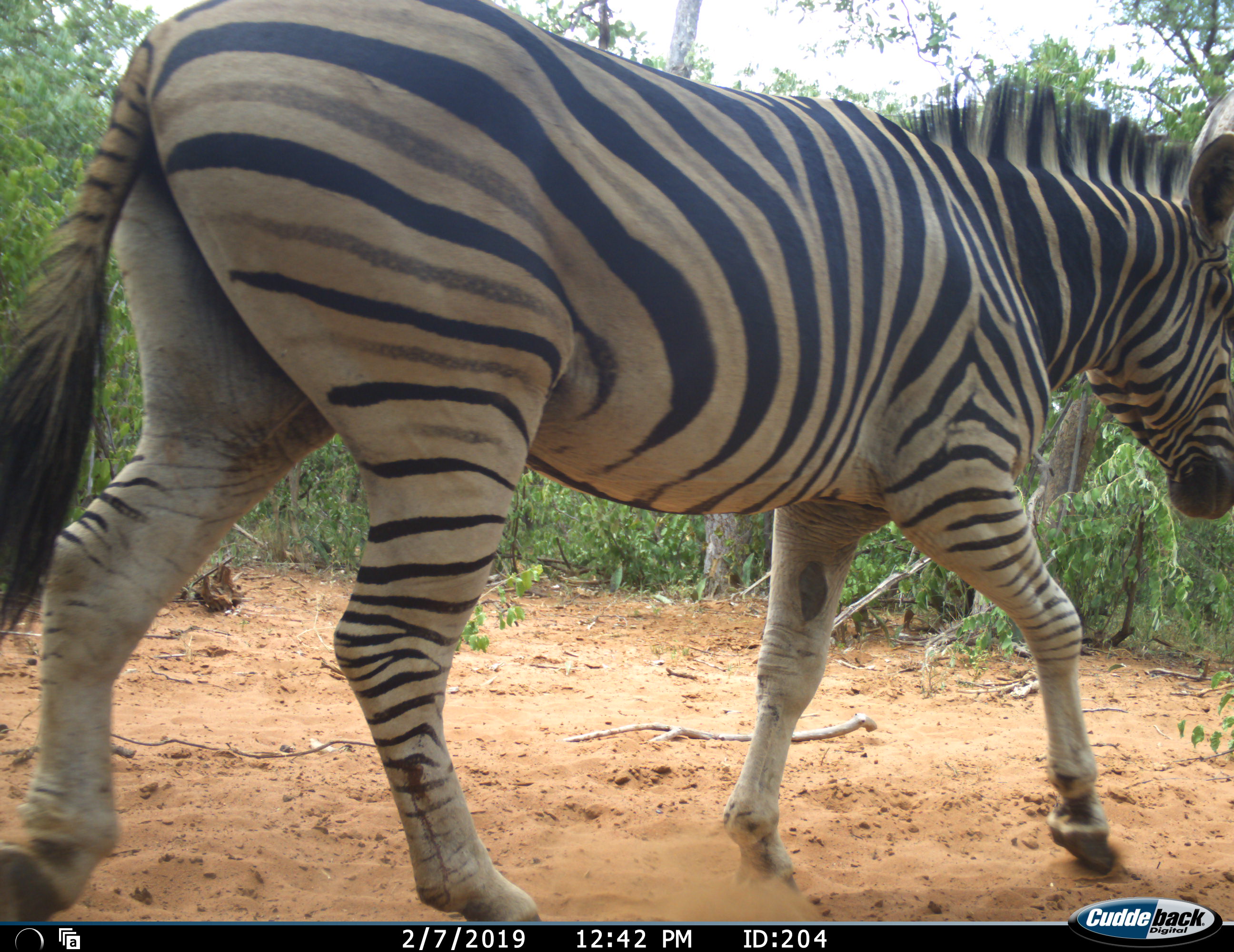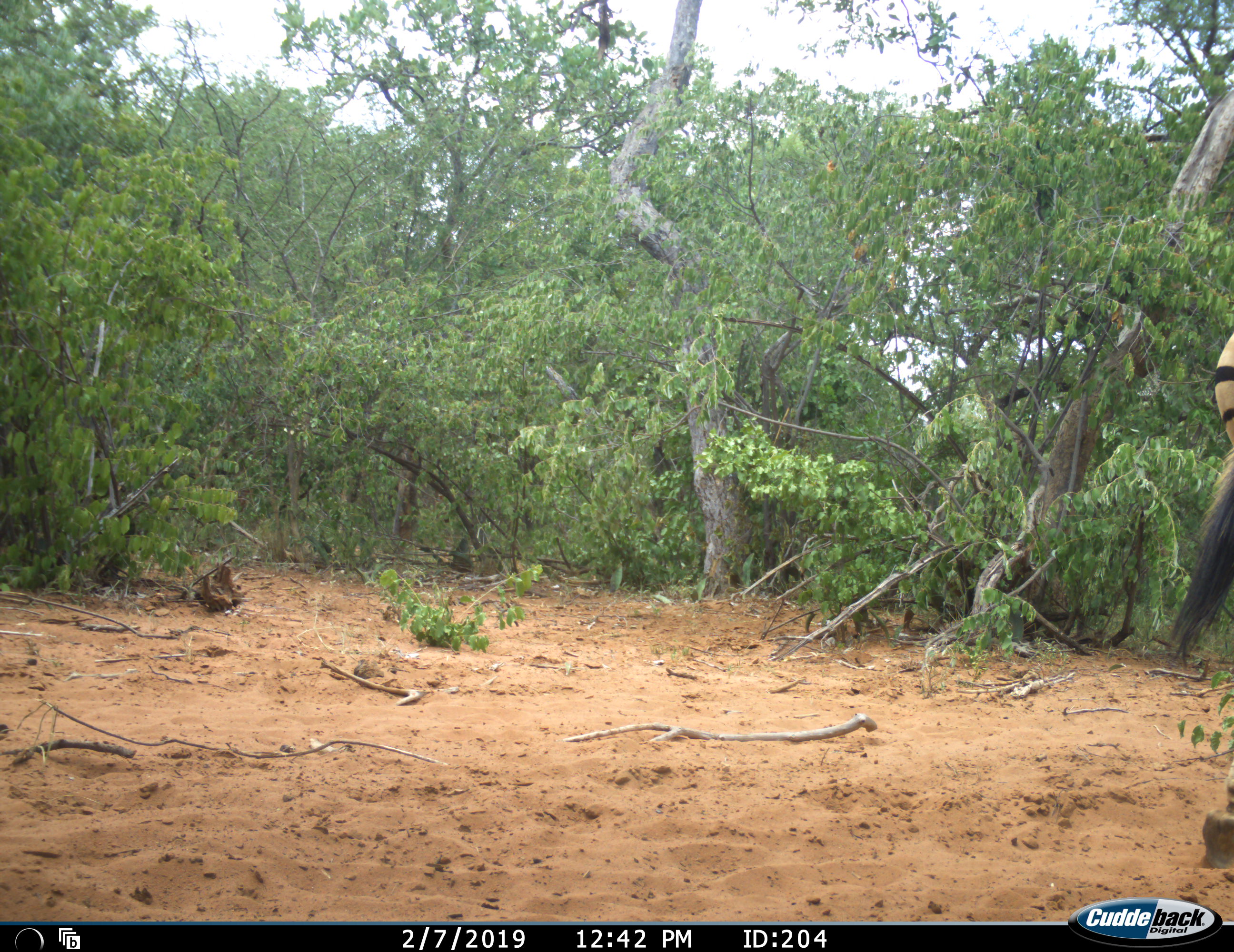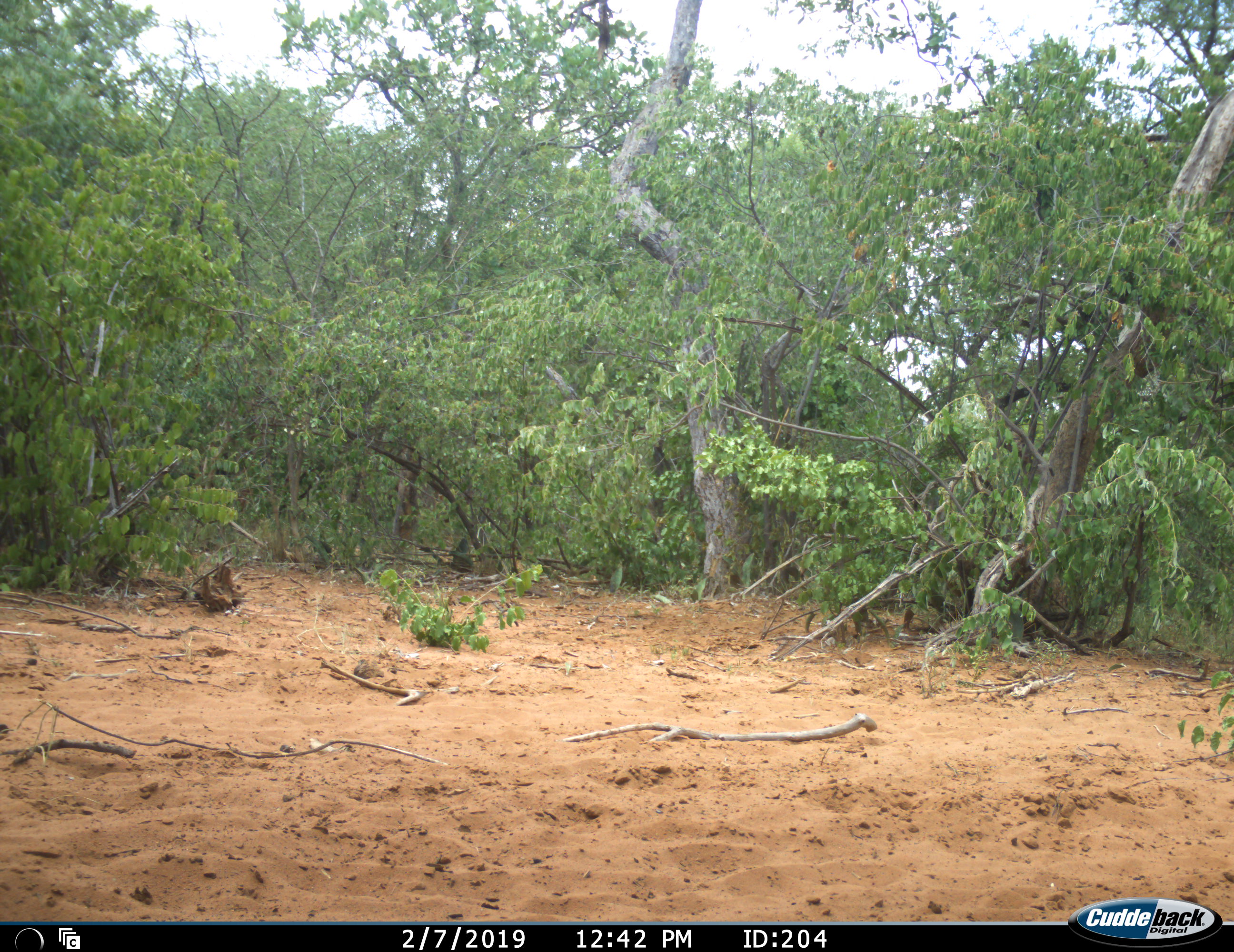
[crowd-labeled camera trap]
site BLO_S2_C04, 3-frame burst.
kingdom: Animalia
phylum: Chordata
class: Mammalia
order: Perissodactyla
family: Equidae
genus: Equus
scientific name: Equus quagga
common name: plains zebra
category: zebraplains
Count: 1.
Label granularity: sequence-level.